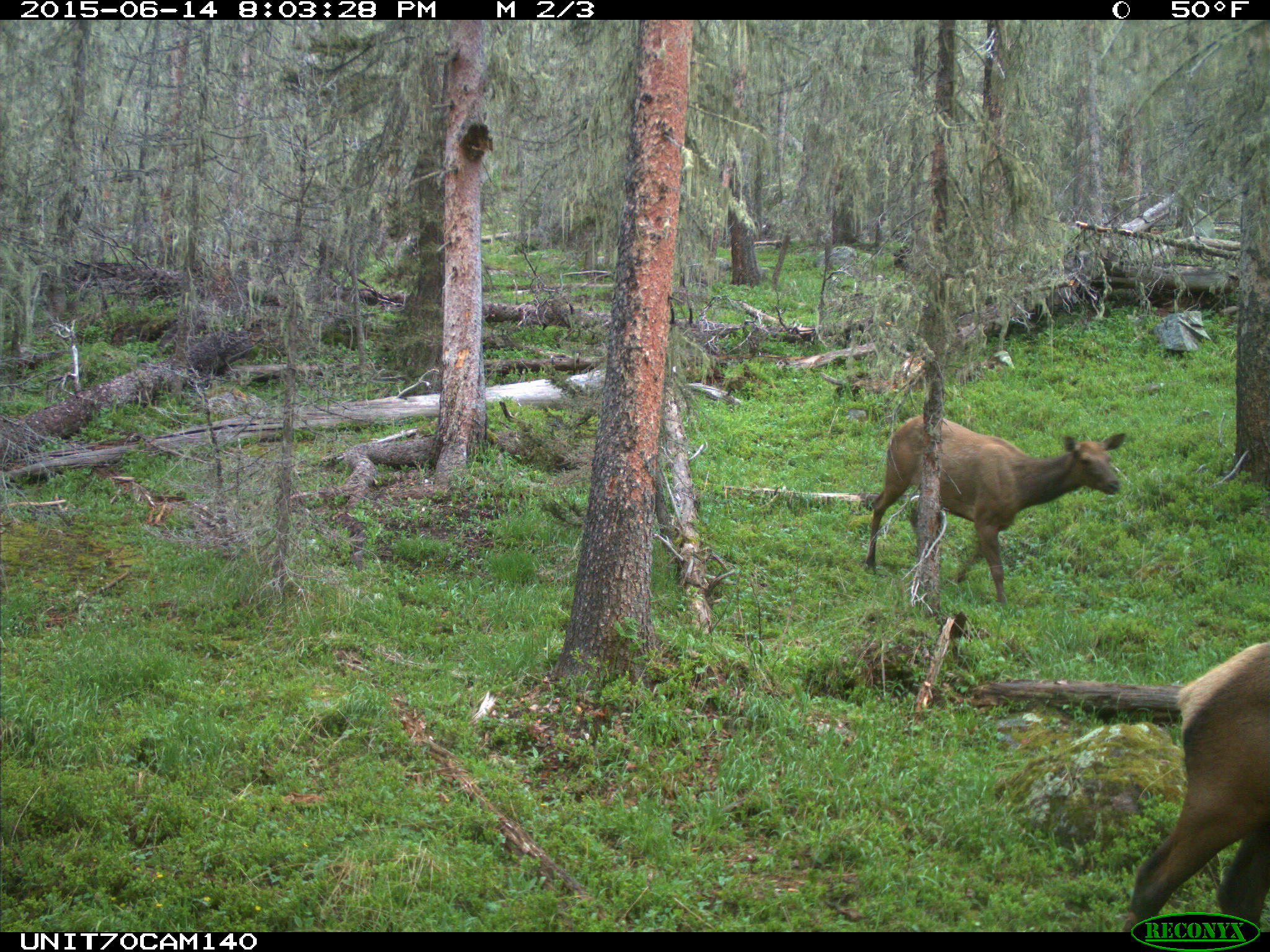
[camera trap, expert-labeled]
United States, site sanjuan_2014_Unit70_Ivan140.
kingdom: Animalia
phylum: Chordata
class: Mammalia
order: Artiodactyla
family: Cervidae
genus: Cervus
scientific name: Cervus elaphus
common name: red deer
Cervus elaphus (red deer).